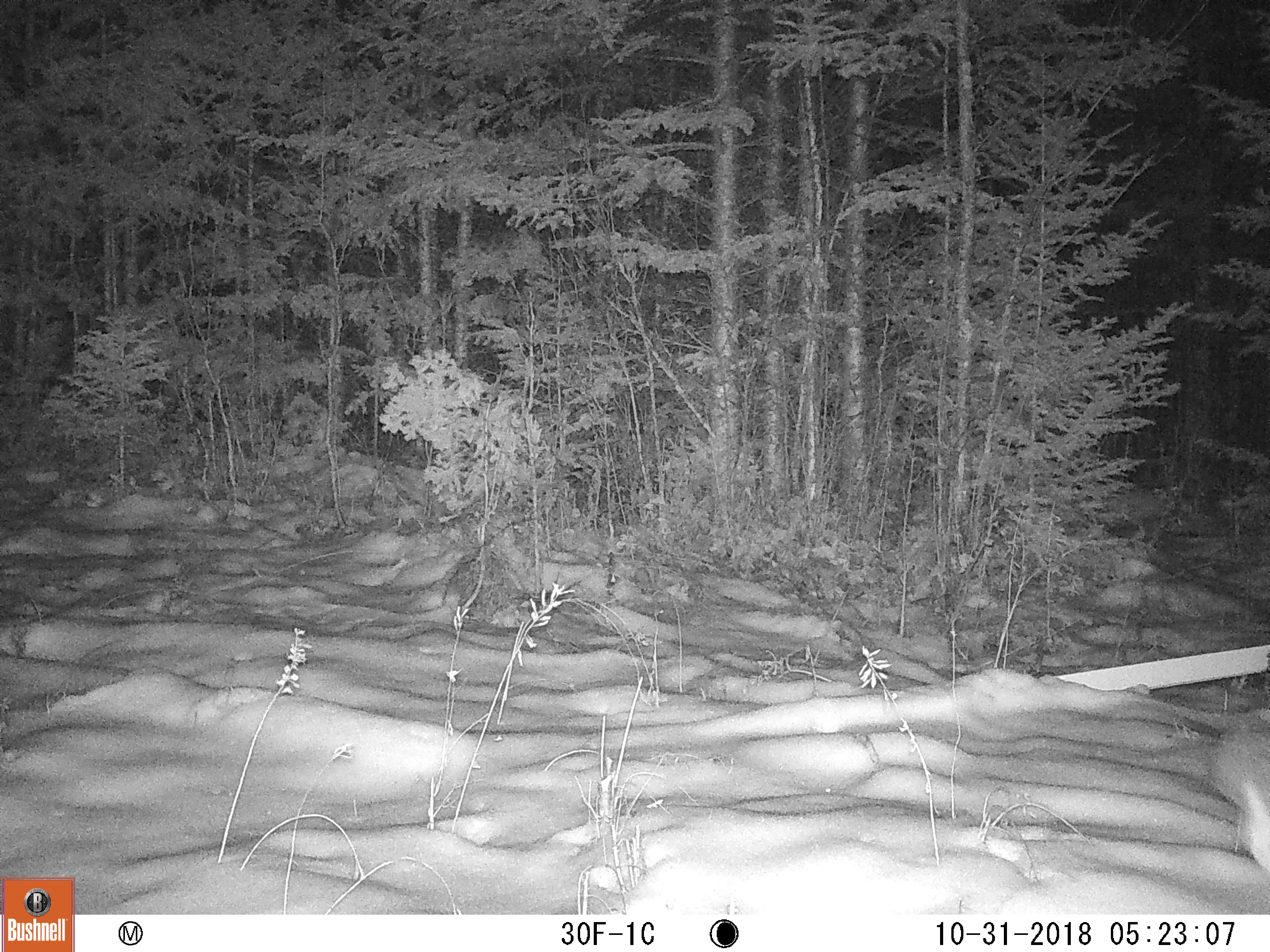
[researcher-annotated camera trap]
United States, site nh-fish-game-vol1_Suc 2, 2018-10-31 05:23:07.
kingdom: Animalia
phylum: Chordata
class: Mammalia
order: Lagomorpha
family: Leporidae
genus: Lepus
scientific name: Lepus americanus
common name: snowshoe hare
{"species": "snowshoe hare (Lepus americanus)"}